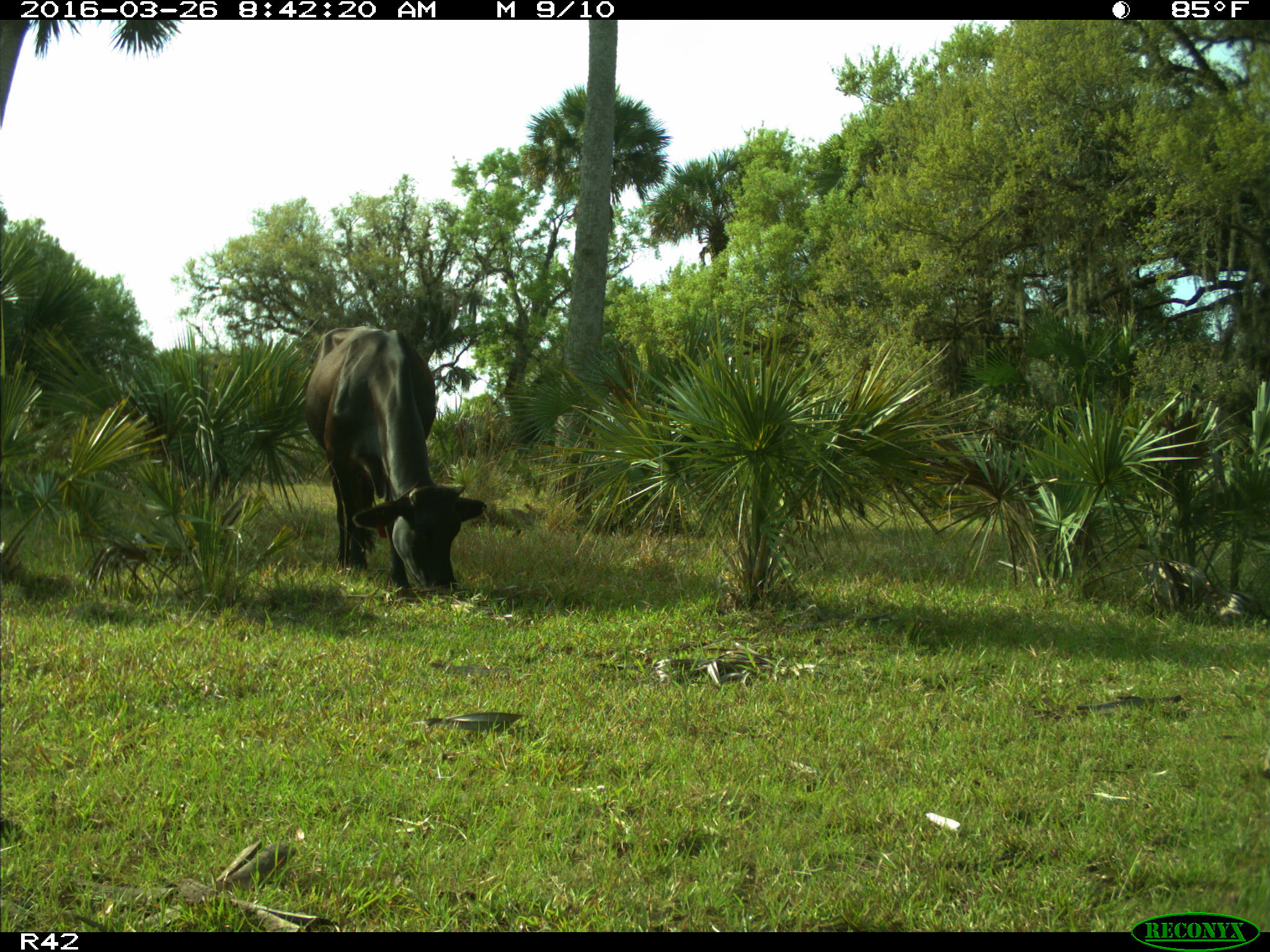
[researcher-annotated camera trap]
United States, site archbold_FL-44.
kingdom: Animalia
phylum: Chordata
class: Mammalia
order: Artiodactyla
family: Bovidae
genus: Bos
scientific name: Bos taurus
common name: domestic cow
Bos taurus (domestic cow).